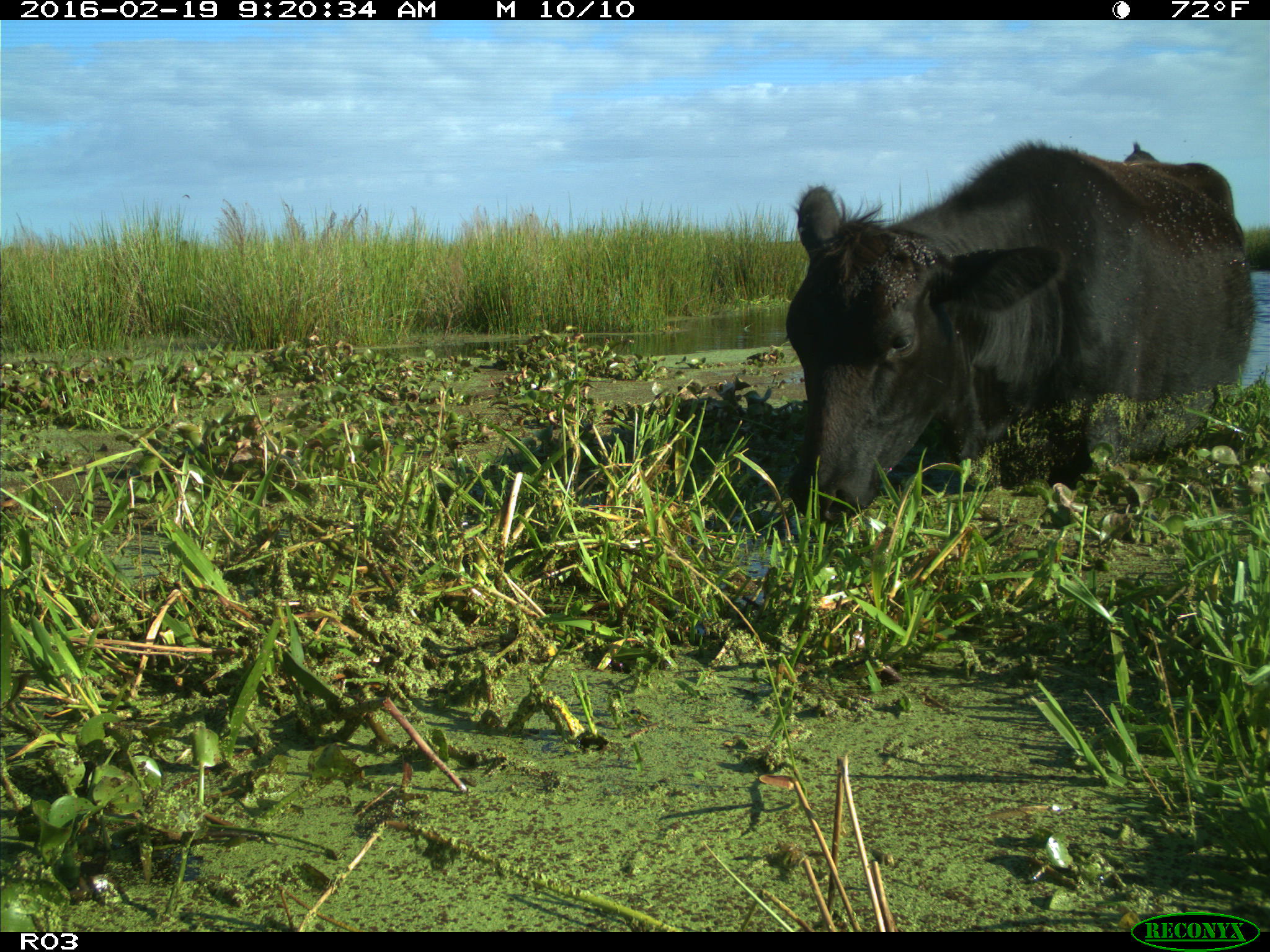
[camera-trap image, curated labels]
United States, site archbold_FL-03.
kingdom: Animalia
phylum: Chordata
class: Mammalia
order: Artiodactyla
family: Bovidae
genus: Bos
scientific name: Bos taurus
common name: domestic cow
Bos taurus (domestic cow).